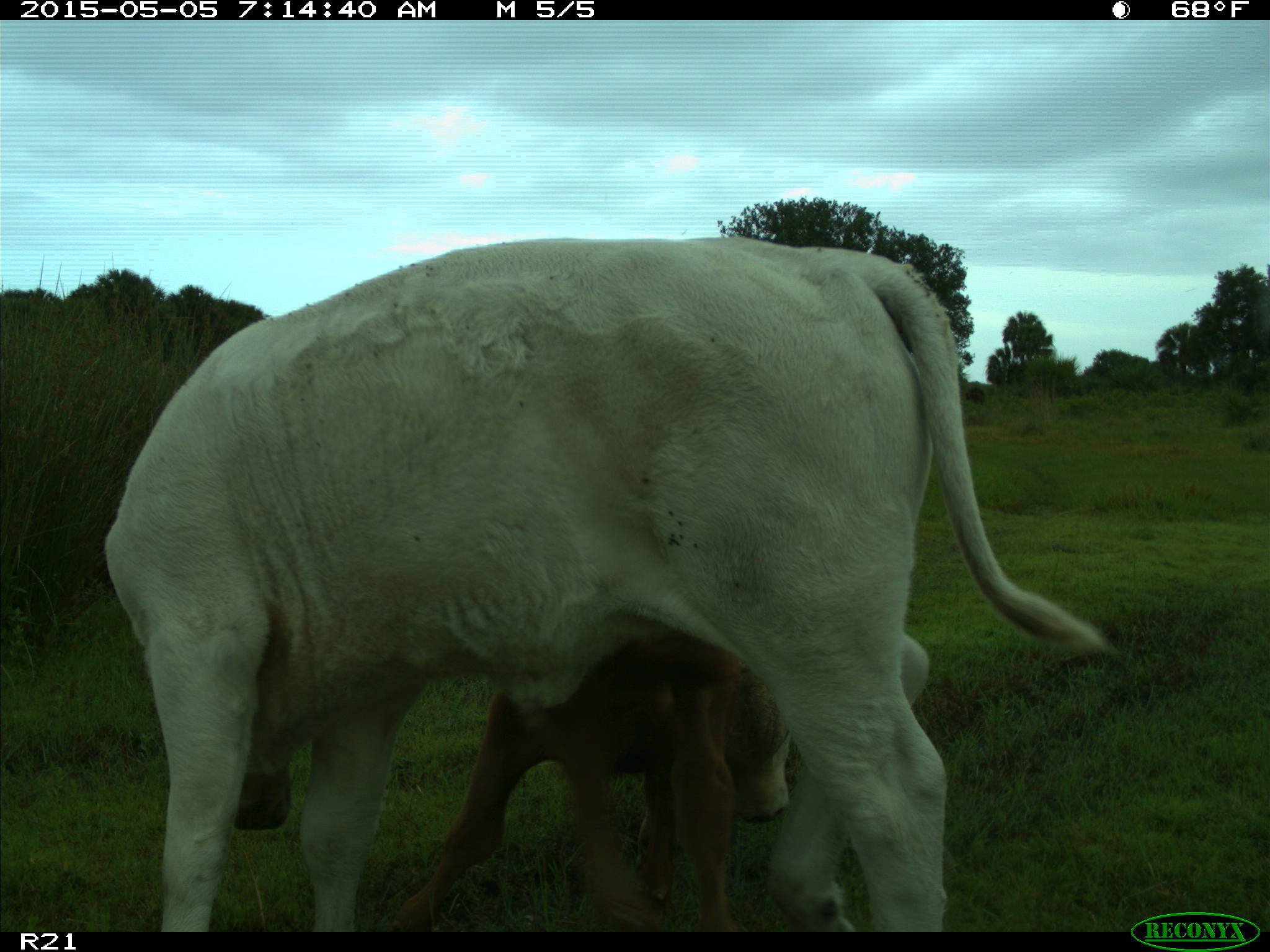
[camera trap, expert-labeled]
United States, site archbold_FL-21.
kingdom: Animalia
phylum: Chordata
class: Mammalia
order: Artiodactyla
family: Bovidae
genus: Bos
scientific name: Bos taurus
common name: domestic cow